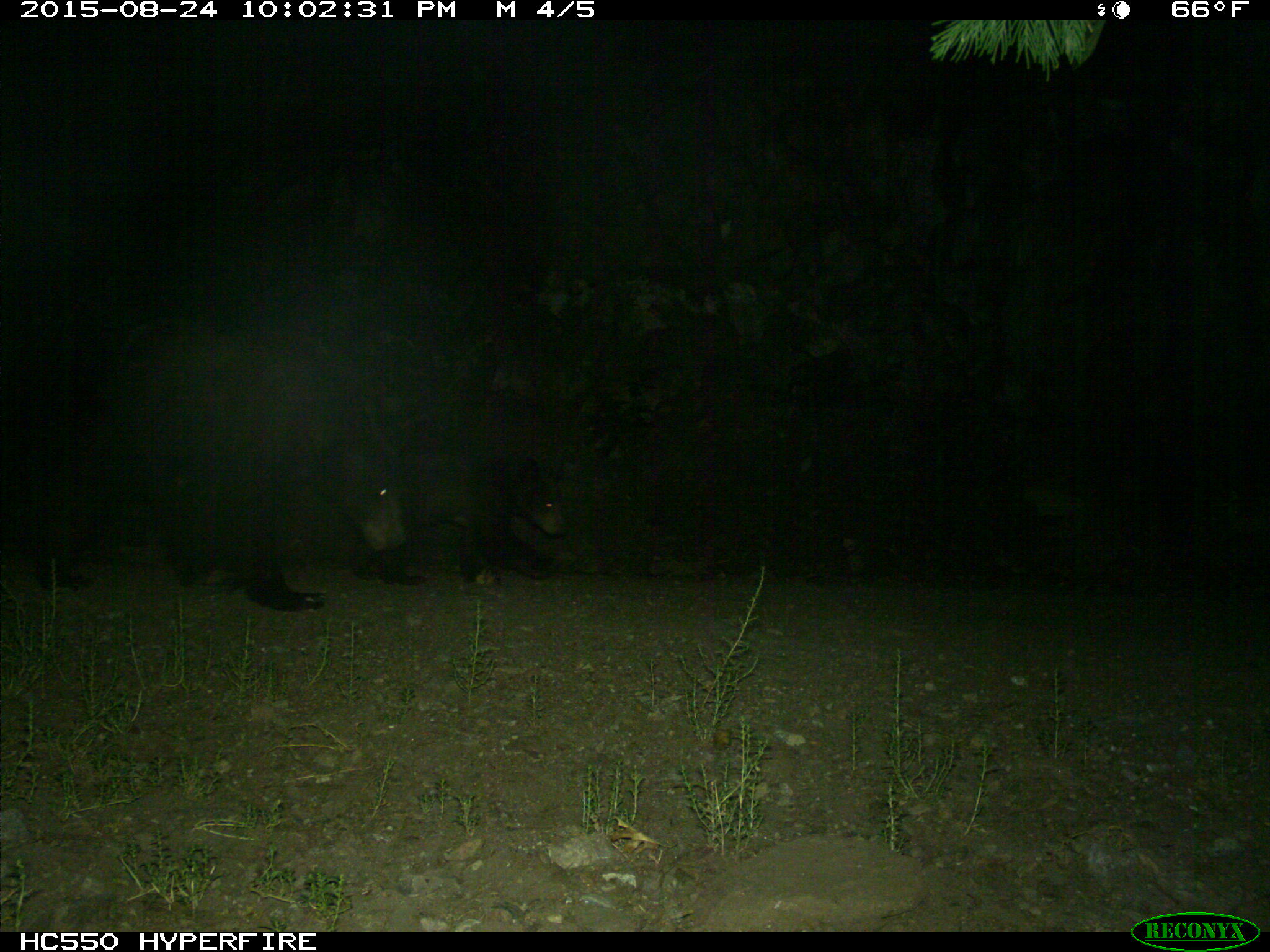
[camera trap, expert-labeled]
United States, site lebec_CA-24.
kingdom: Animalia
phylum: Chordata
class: Mammalia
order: Carnivora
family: Ursidae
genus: Ursus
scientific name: Ursus americanus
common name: american black bear